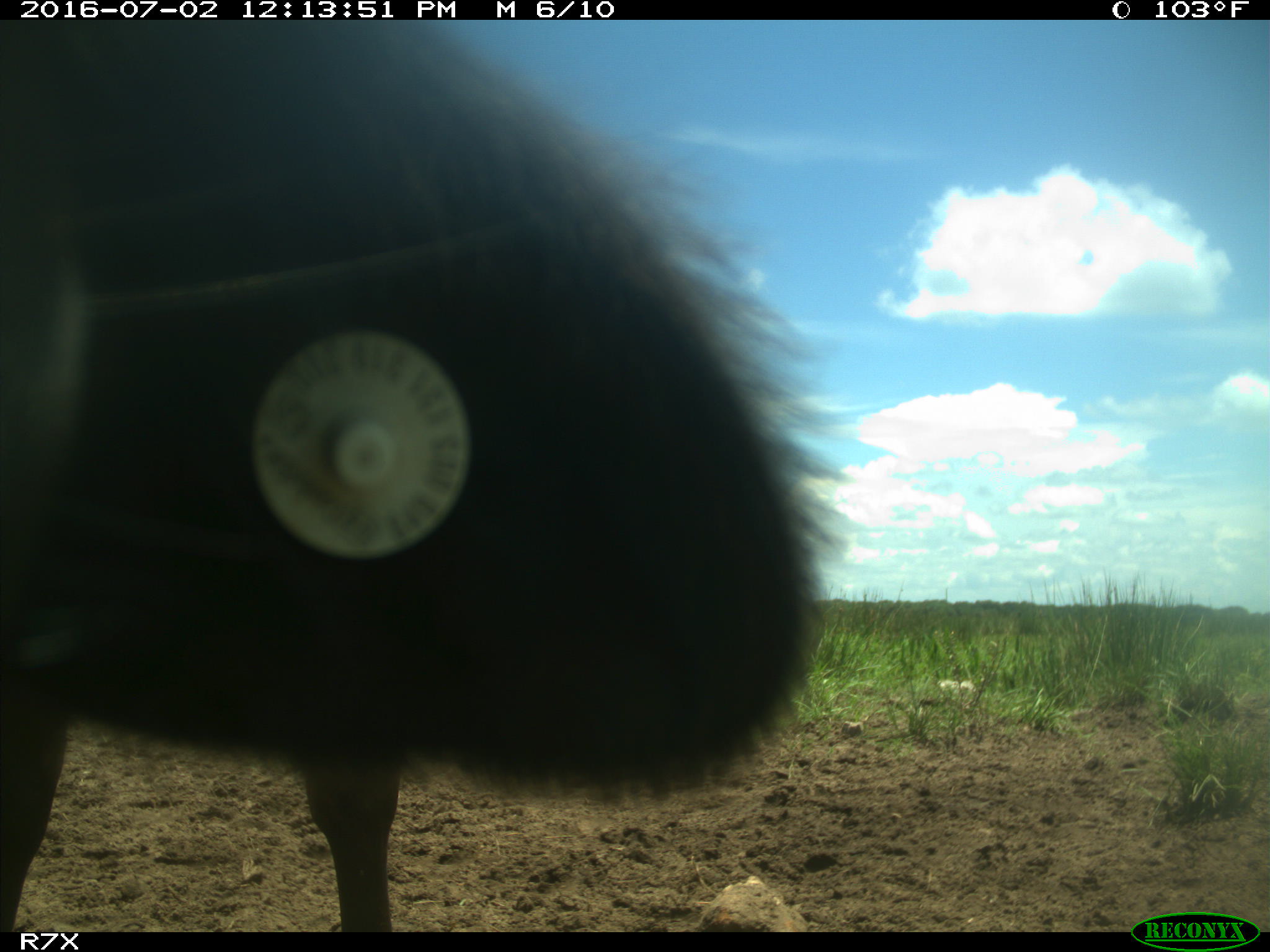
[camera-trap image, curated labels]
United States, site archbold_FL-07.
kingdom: Animalia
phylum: Chordata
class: Mammalia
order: Artiodactyla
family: Bovidae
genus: Bos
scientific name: Bos taurus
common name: domestic cow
Bos taurus (domestic cow).